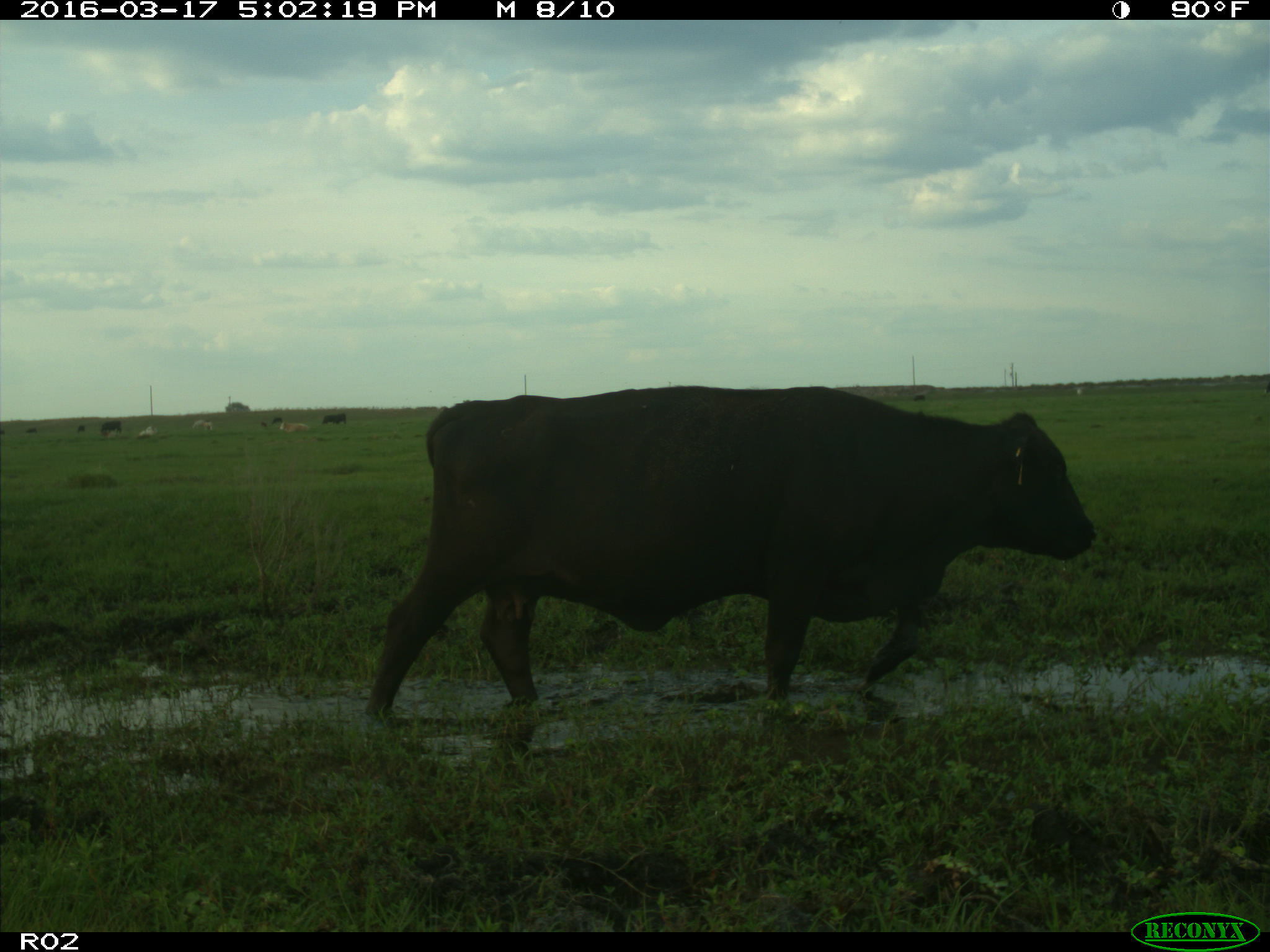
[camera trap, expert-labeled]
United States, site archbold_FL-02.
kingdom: Animalia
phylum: Chordata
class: Mammalia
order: Artiodactyla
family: Bovidae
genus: Bos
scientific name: Bos taurus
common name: domestic cow